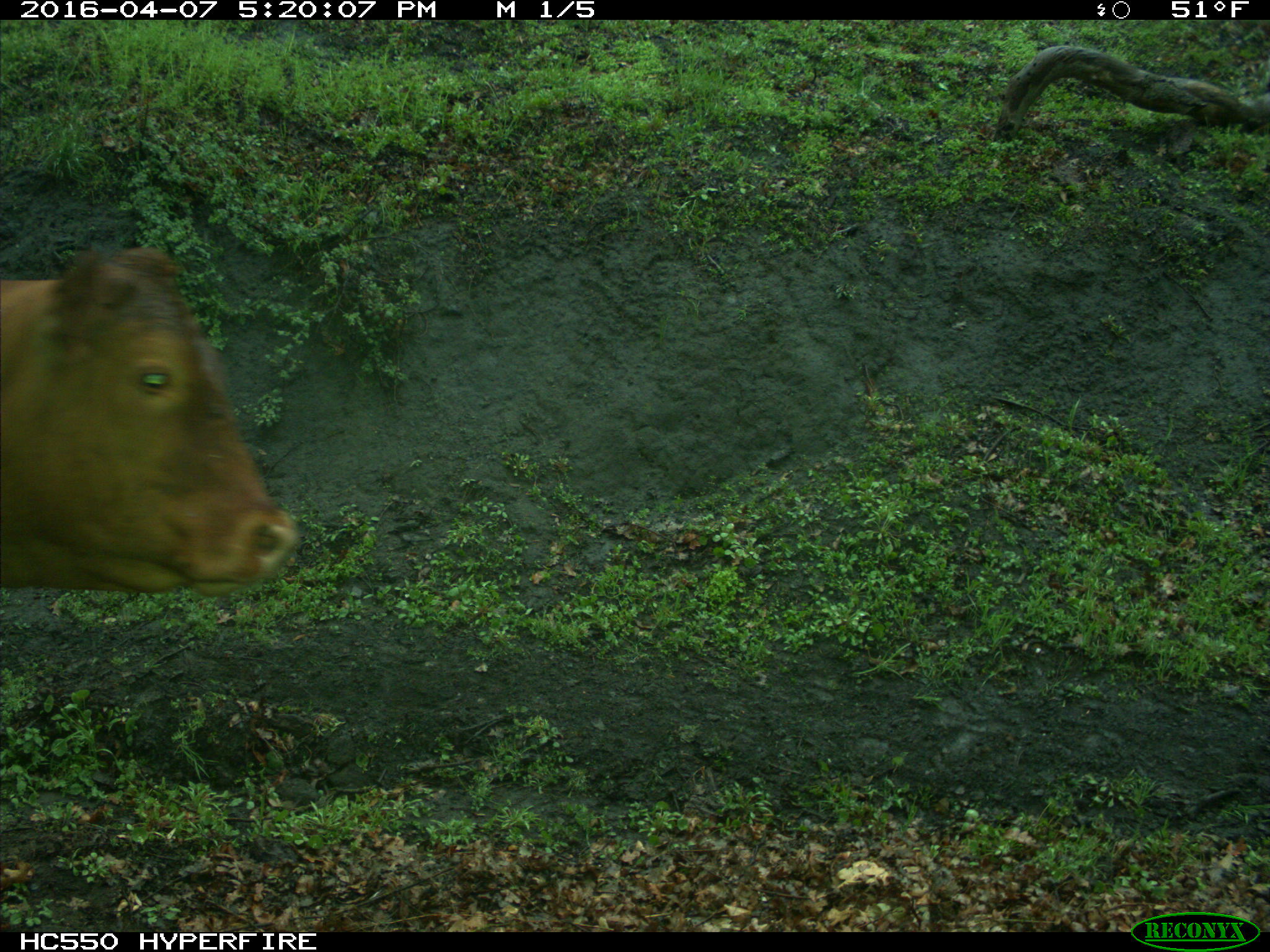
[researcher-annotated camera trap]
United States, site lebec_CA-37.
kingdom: Animalia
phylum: Chordata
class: Mammalia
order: Artiodactyla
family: Bovidae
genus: Bos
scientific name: Bos taurus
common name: domestic cow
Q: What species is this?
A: Bos taurus (domestic cow).